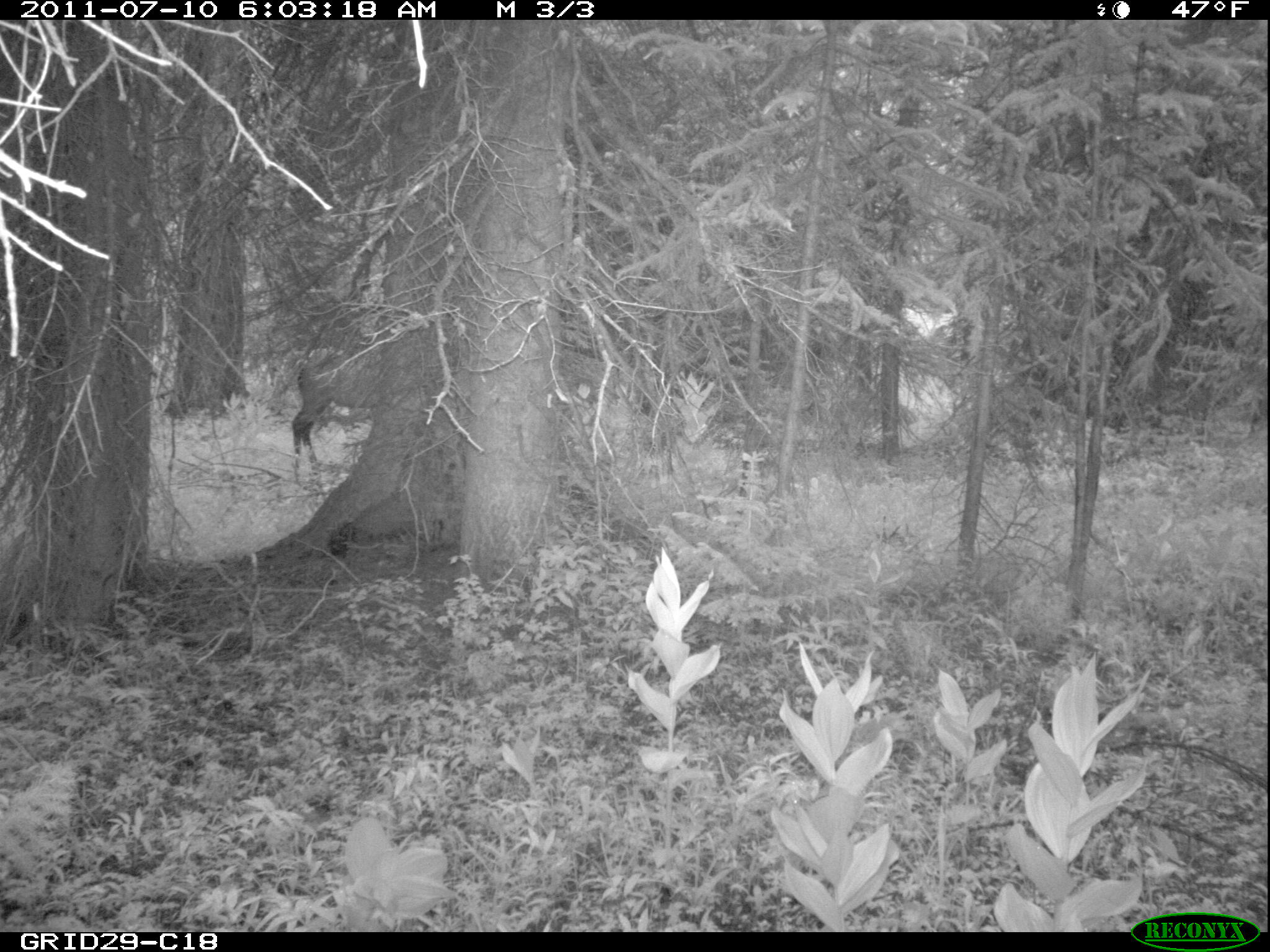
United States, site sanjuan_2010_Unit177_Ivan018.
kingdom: Animalia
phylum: Chordata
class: Mammalia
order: Artiodactyla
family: Cervidae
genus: Cervus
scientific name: Cervus elaphus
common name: red deer